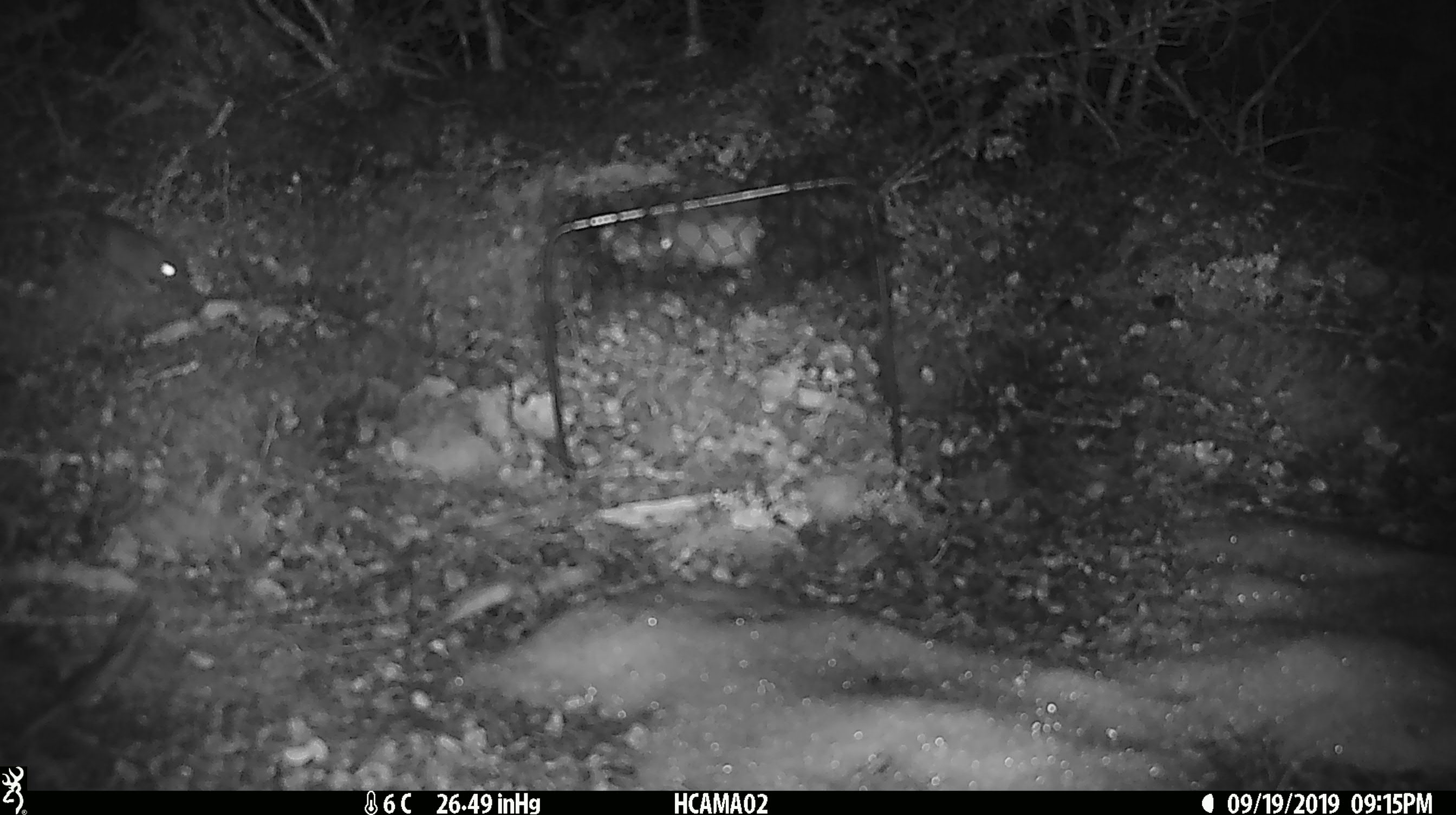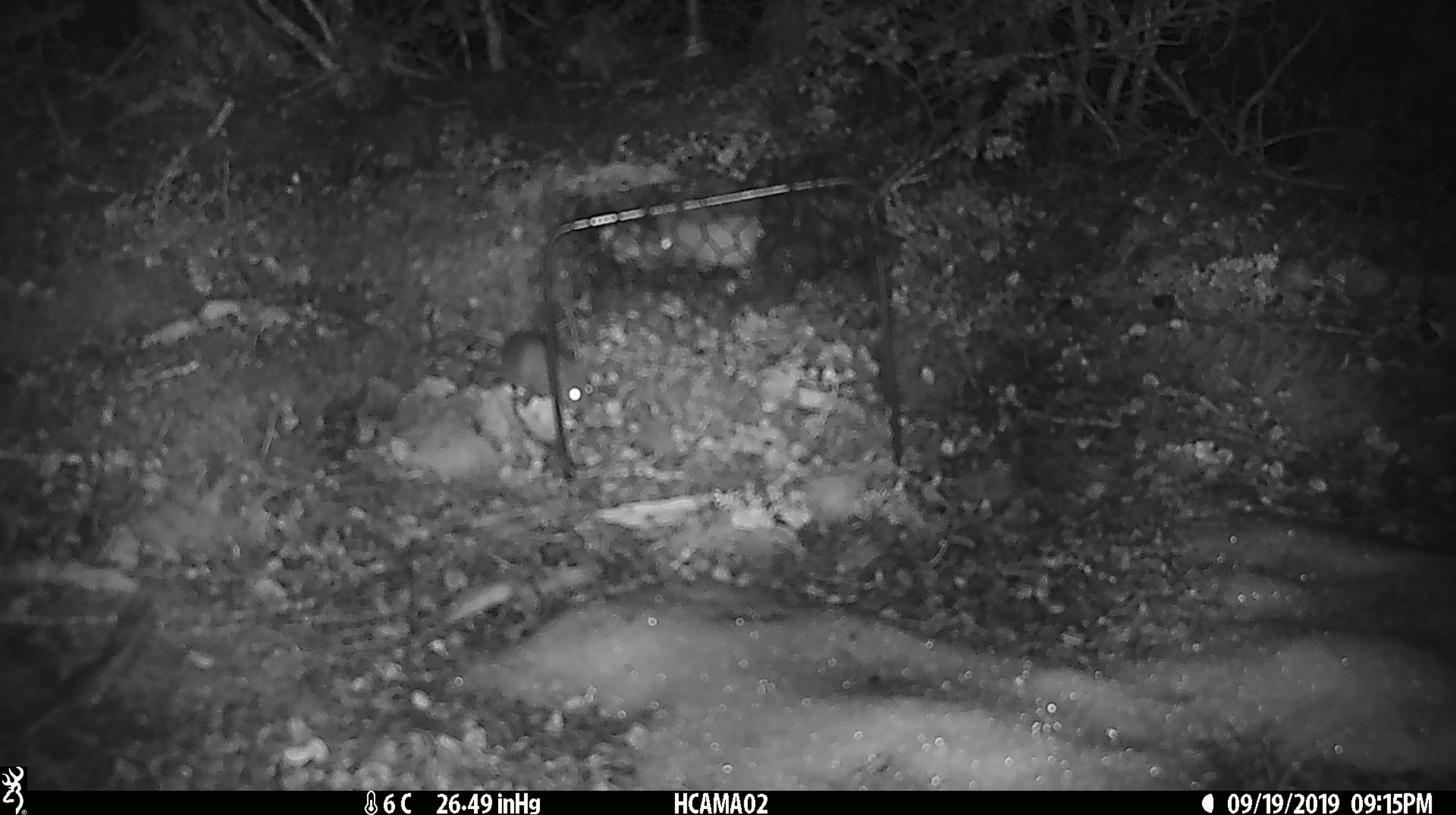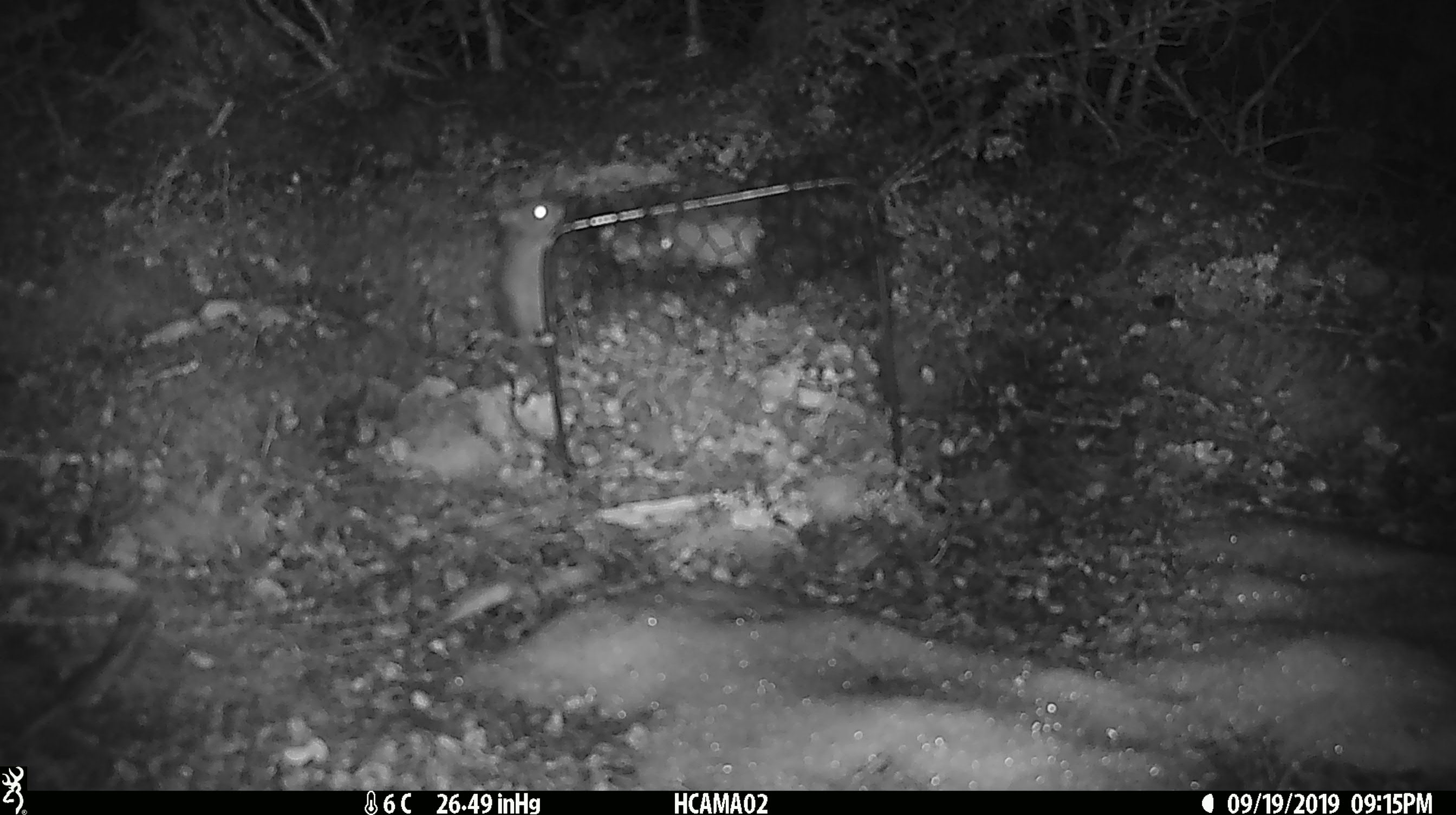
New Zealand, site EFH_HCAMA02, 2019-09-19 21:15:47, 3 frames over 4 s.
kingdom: Animalia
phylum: Chordata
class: Mammalia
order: Rodentia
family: Muridae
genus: Mus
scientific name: Mus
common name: mouse